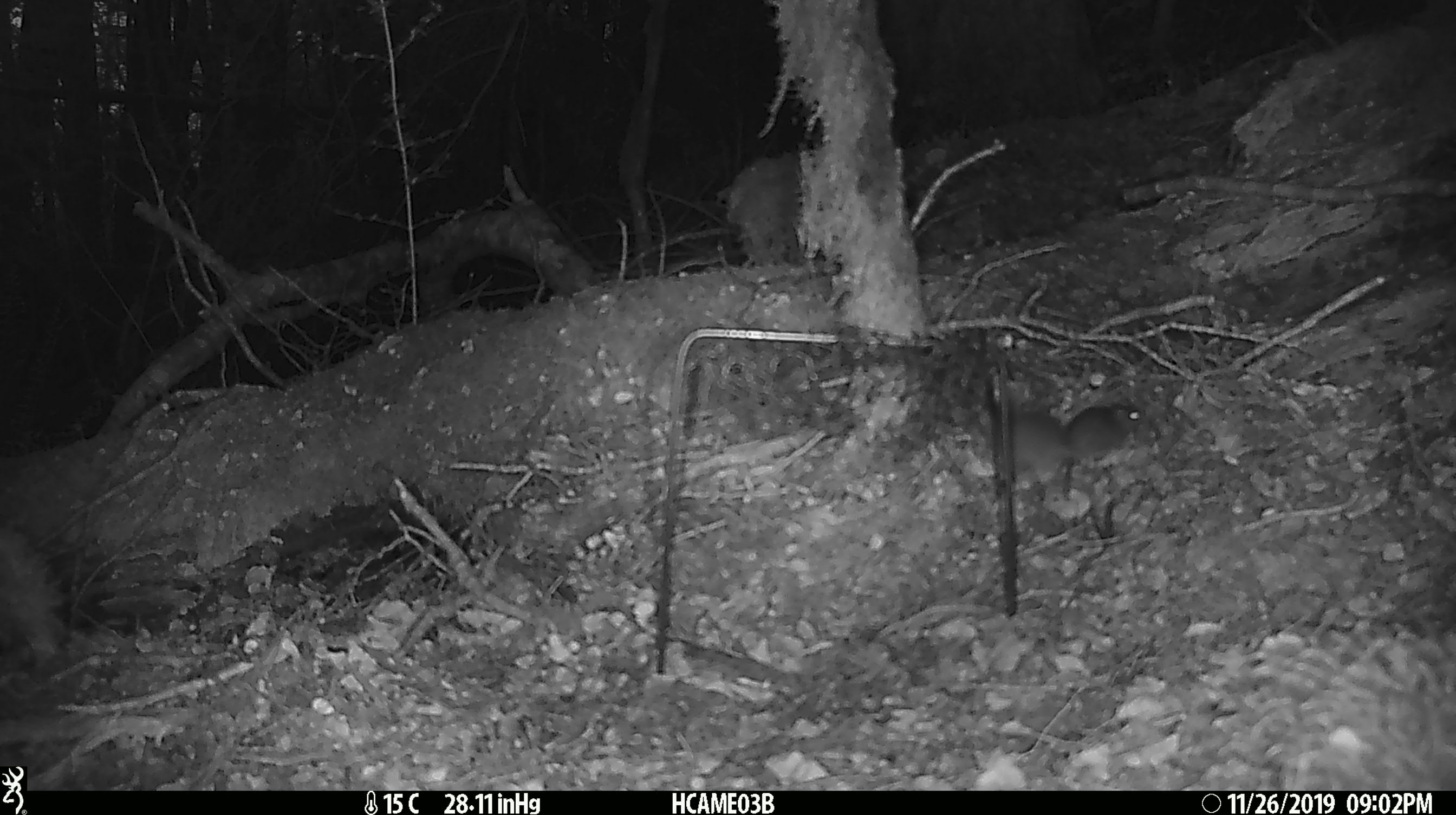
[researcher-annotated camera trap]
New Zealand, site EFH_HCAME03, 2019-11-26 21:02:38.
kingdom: Animalia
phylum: Chordata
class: Mammalia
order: Rodentia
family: Muridae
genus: Mus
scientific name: Mus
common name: mouse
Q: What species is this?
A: Mouse (Mus).